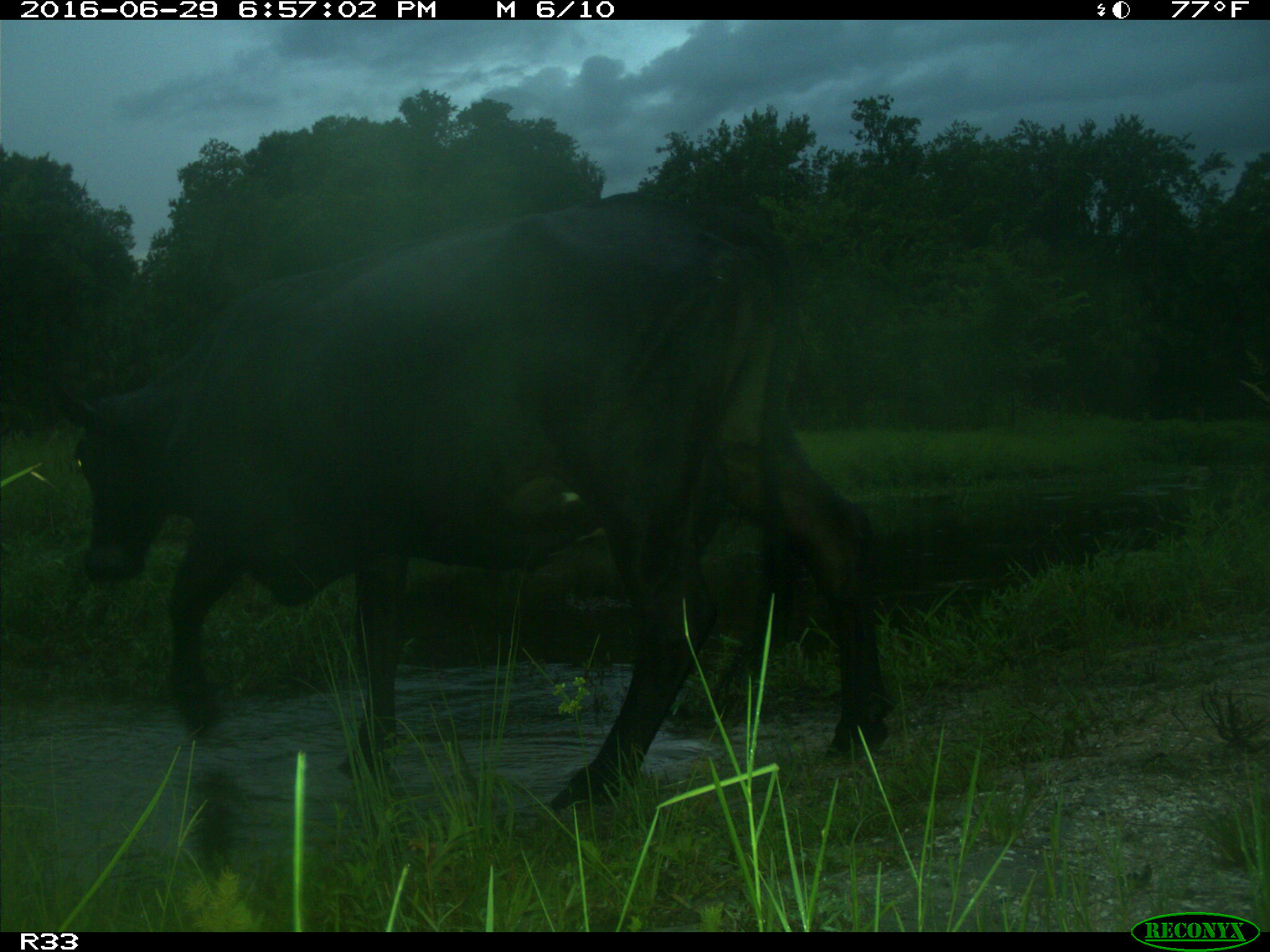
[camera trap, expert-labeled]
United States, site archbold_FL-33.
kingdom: Animalia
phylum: Chordata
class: Mammalia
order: Artiodactyla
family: Bovidae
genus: Bos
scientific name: Bos taurus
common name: domestic cow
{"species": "Bos taurus (domestic cow)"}